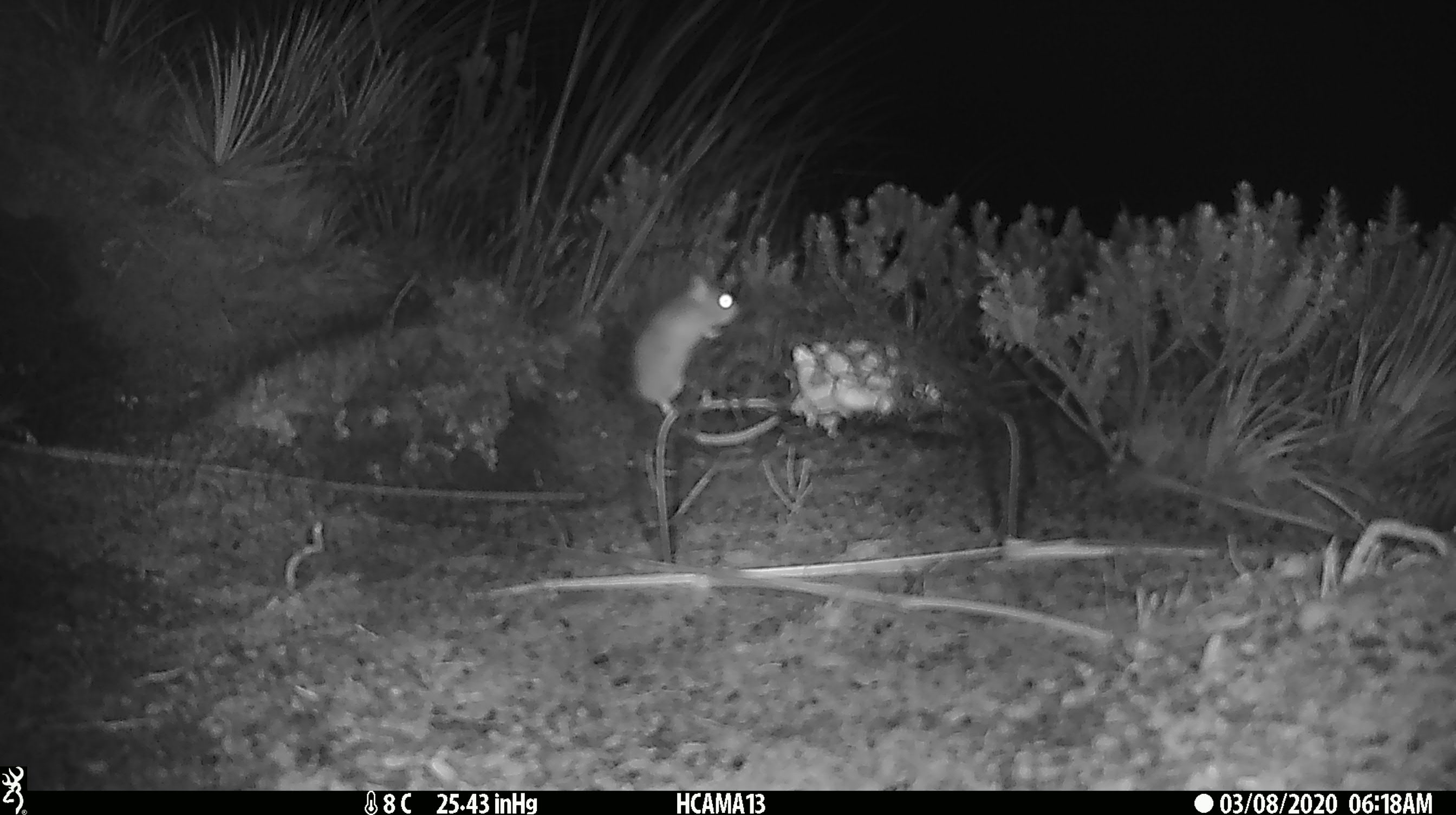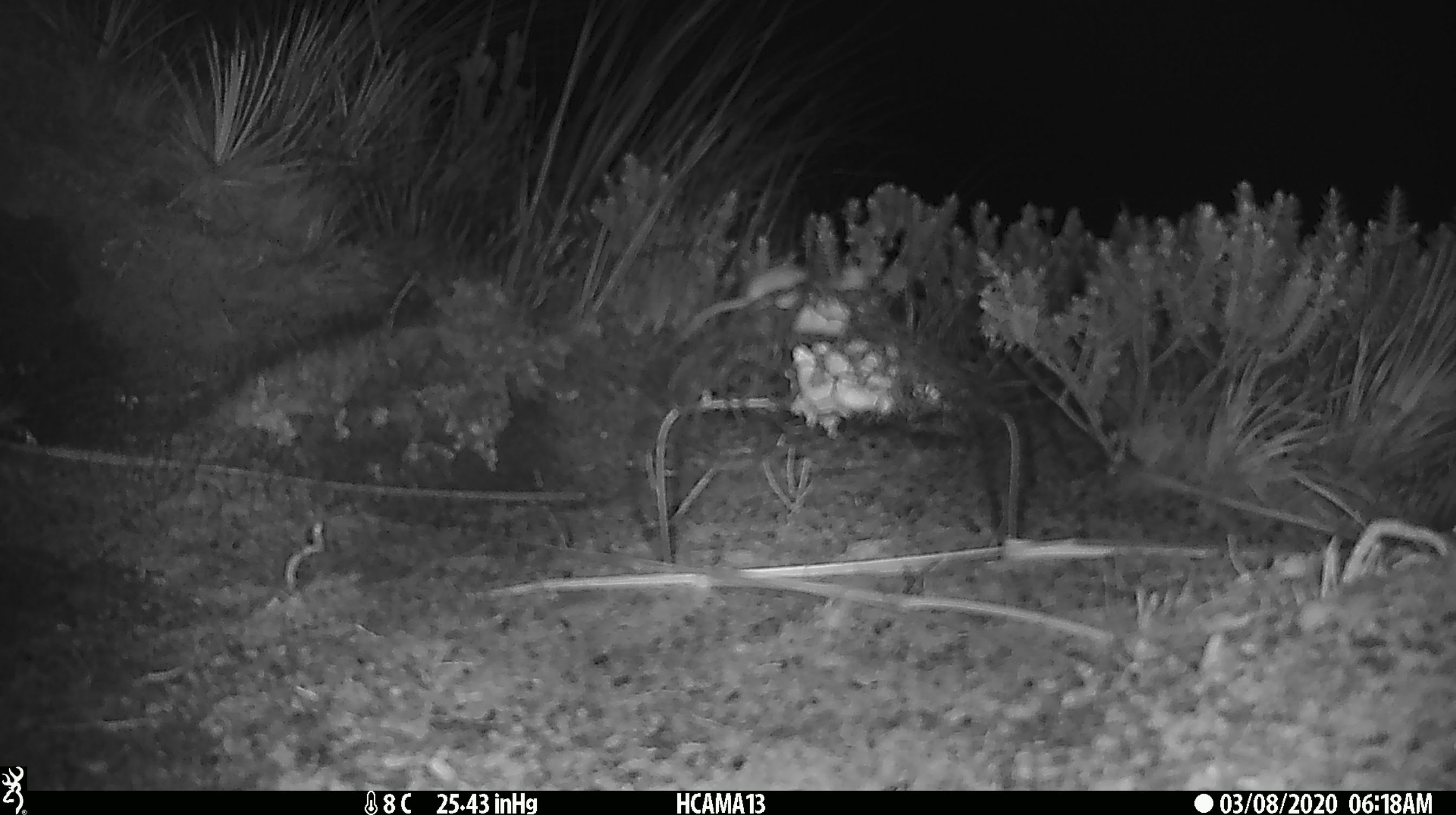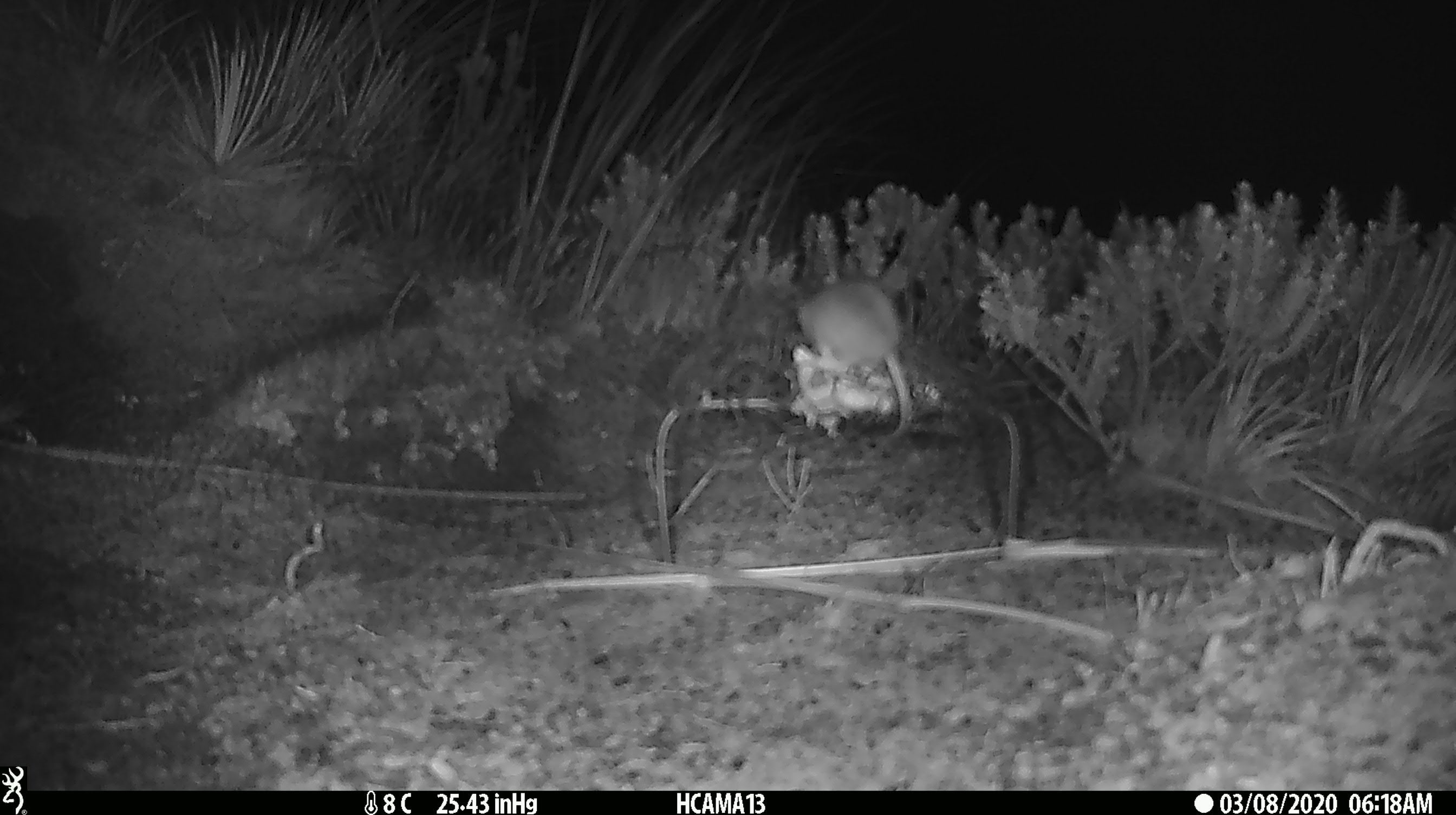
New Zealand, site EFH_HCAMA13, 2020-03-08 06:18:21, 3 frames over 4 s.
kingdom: Animalia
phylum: Chordata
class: Mammalia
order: Rodentia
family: Muridae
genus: Mus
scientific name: Mus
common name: mouse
Mouse (Mus).